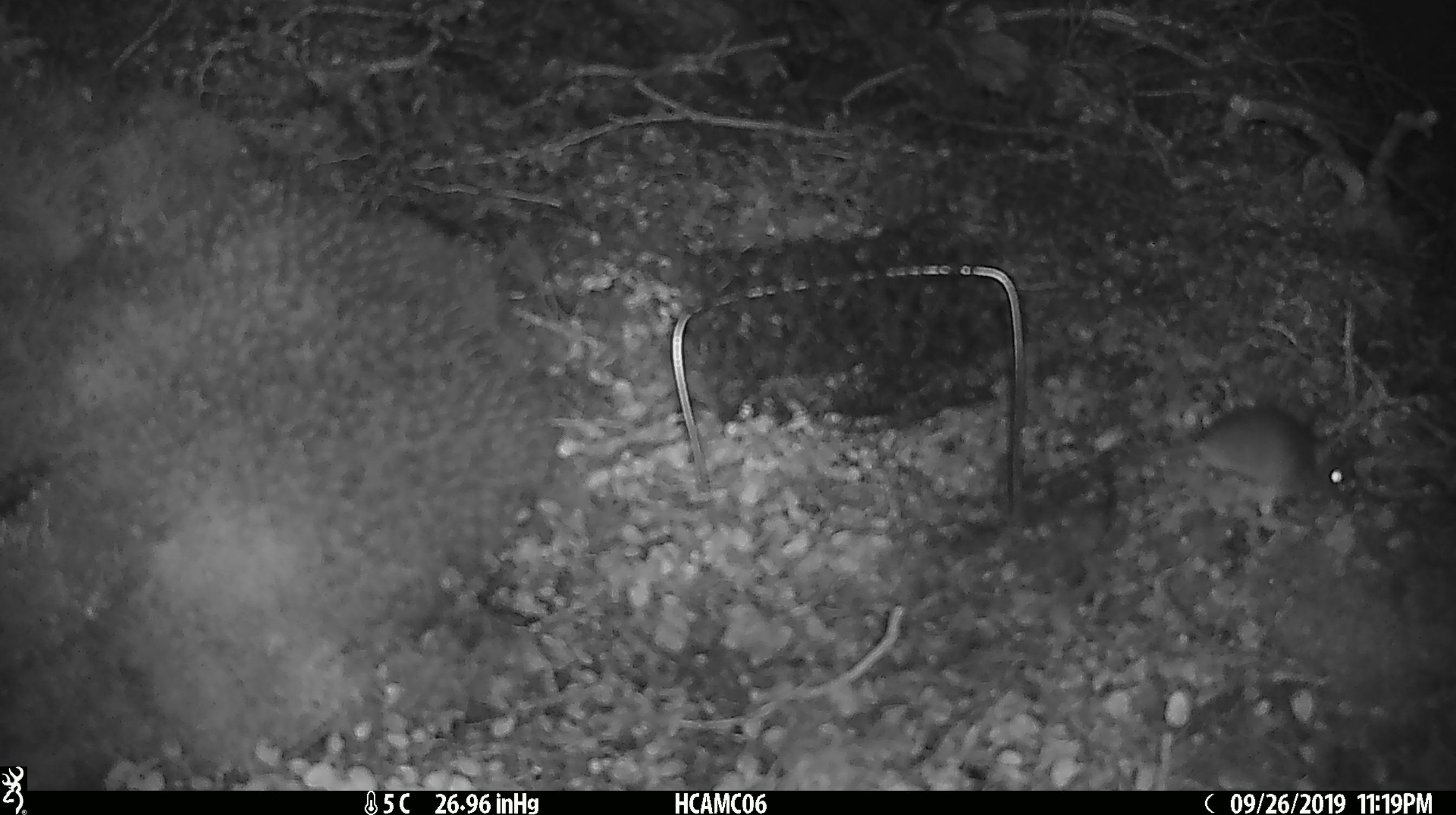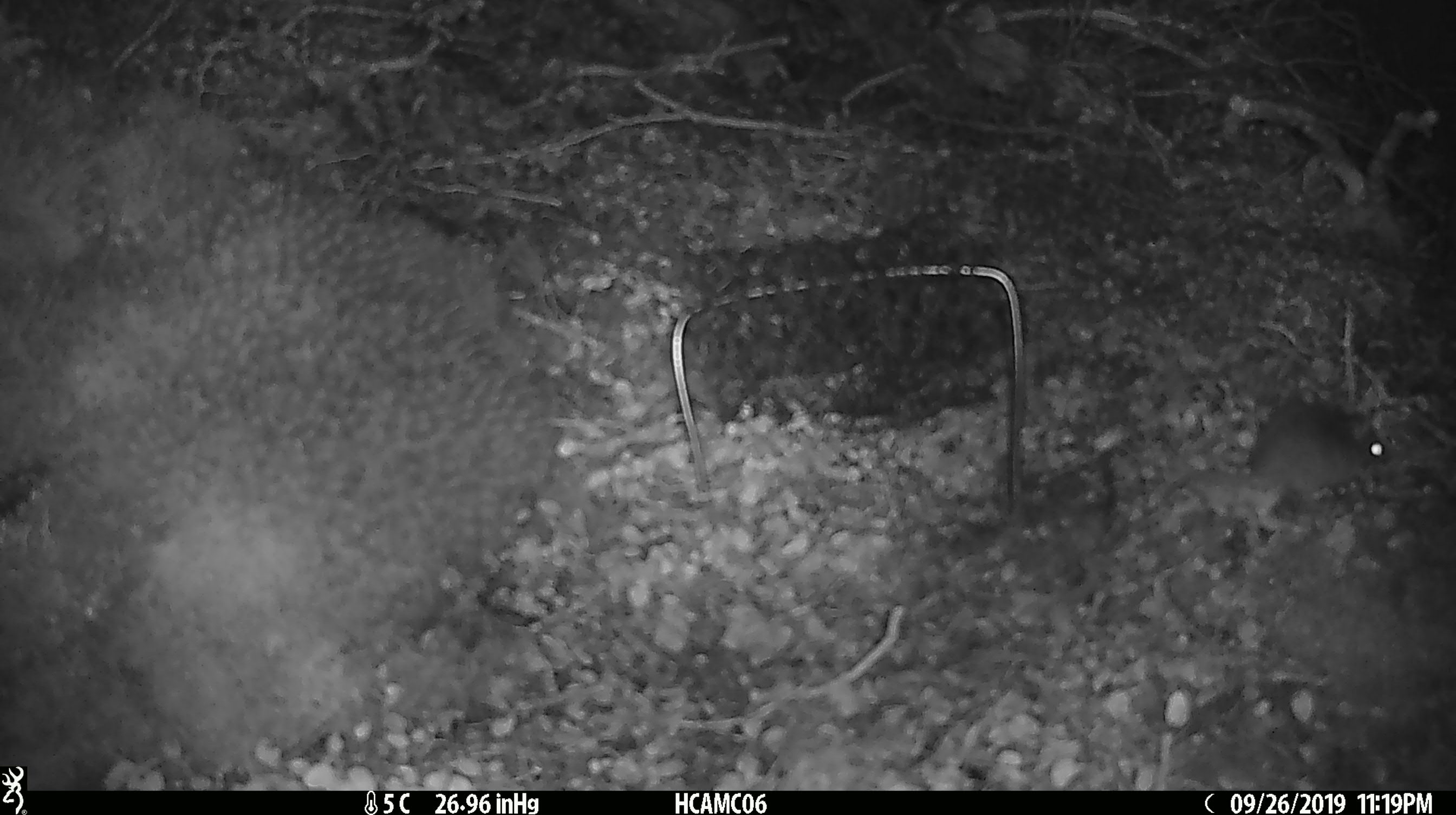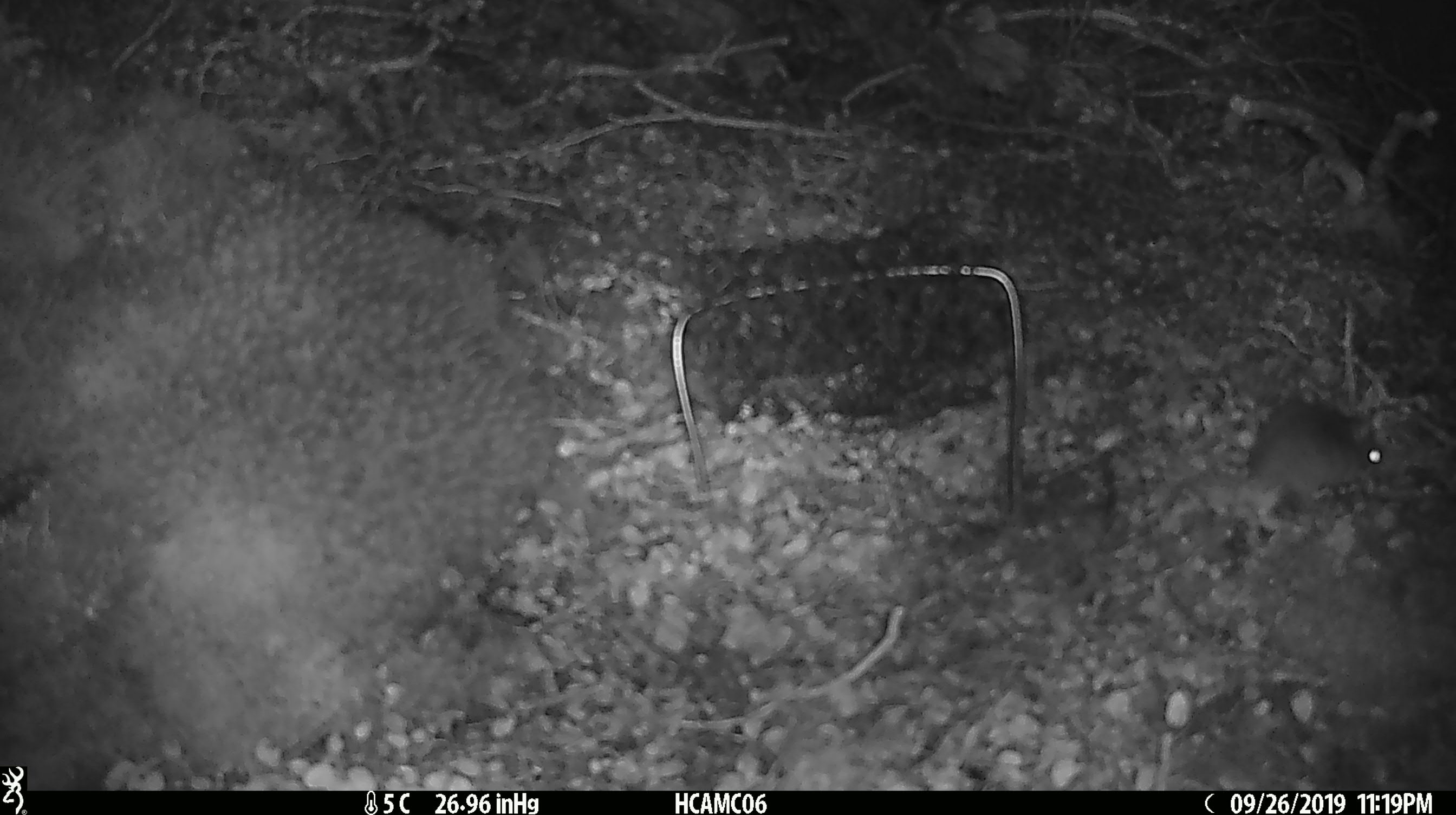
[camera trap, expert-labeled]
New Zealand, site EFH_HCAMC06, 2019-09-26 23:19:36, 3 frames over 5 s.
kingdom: Animalia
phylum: Chordata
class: Mammalia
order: Rodentia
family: Muridae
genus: Mus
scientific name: Mus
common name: mouse